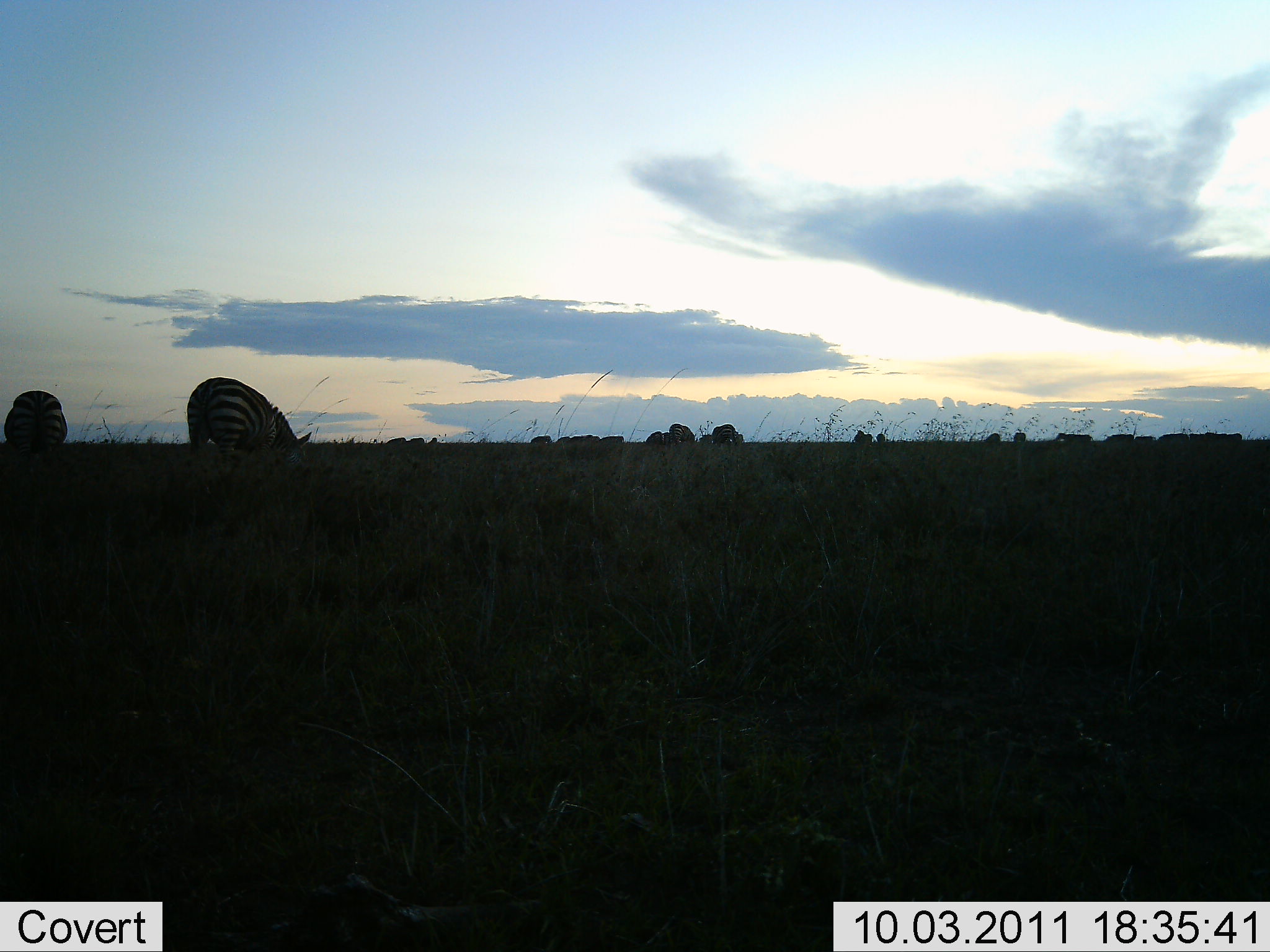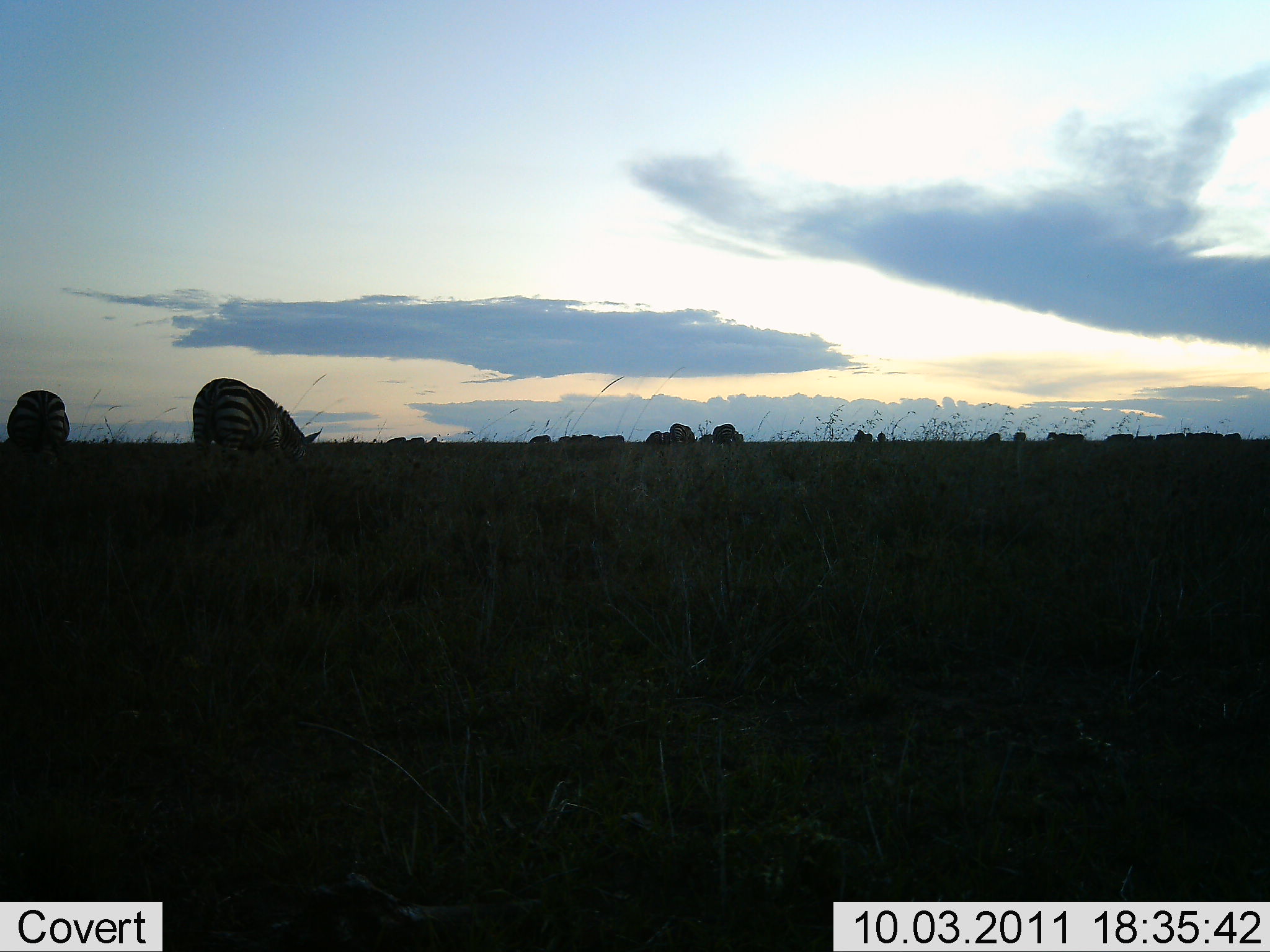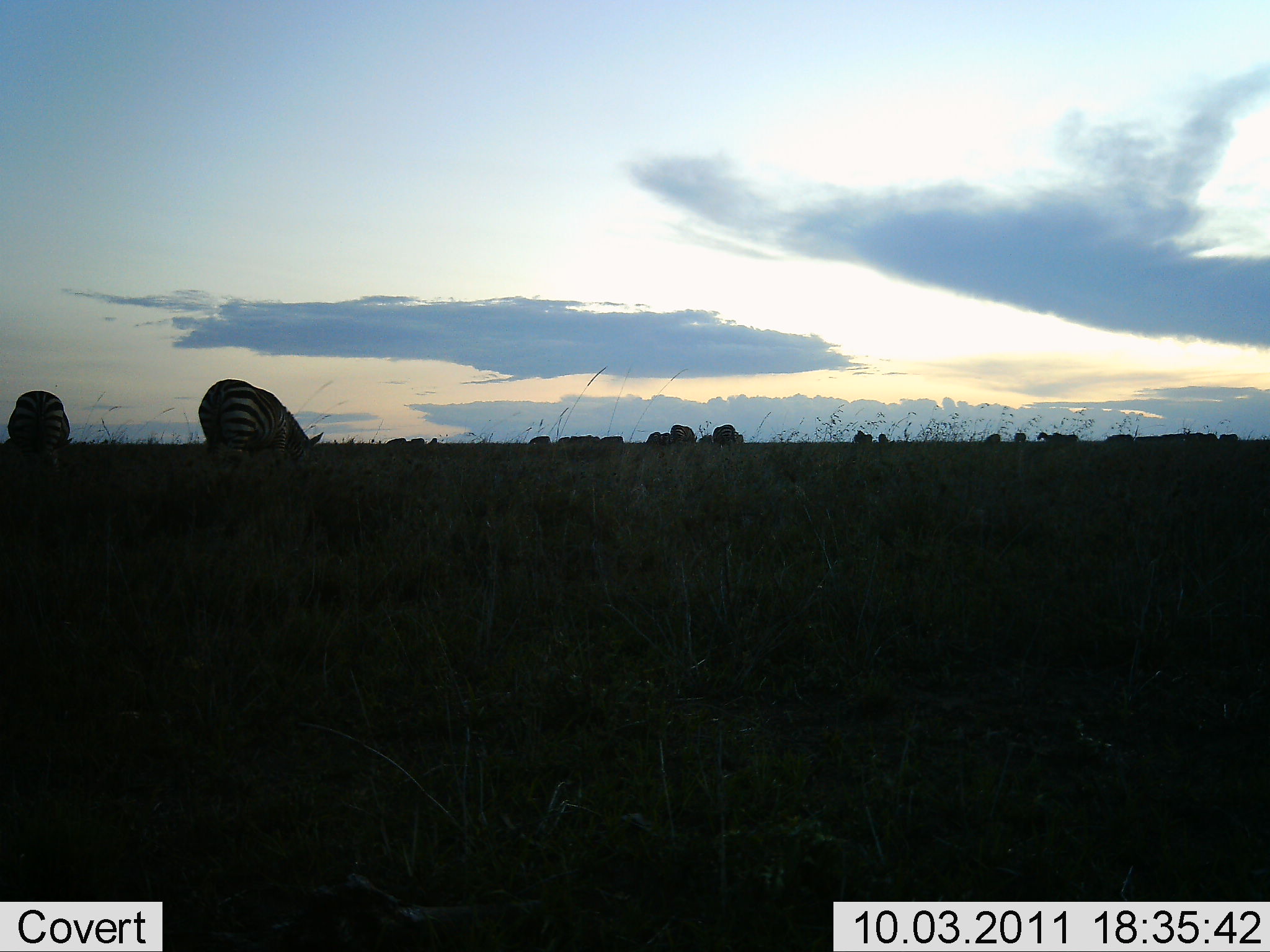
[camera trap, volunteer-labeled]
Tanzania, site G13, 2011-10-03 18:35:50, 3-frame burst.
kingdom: Animalia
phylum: Chordata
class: Mammalia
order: Perissodactyla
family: Equidae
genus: Equus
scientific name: Equus quagga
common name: plains zebra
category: zebra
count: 11-50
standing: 33%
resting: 0%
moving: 8%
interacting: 0%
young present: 0%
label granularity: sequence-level